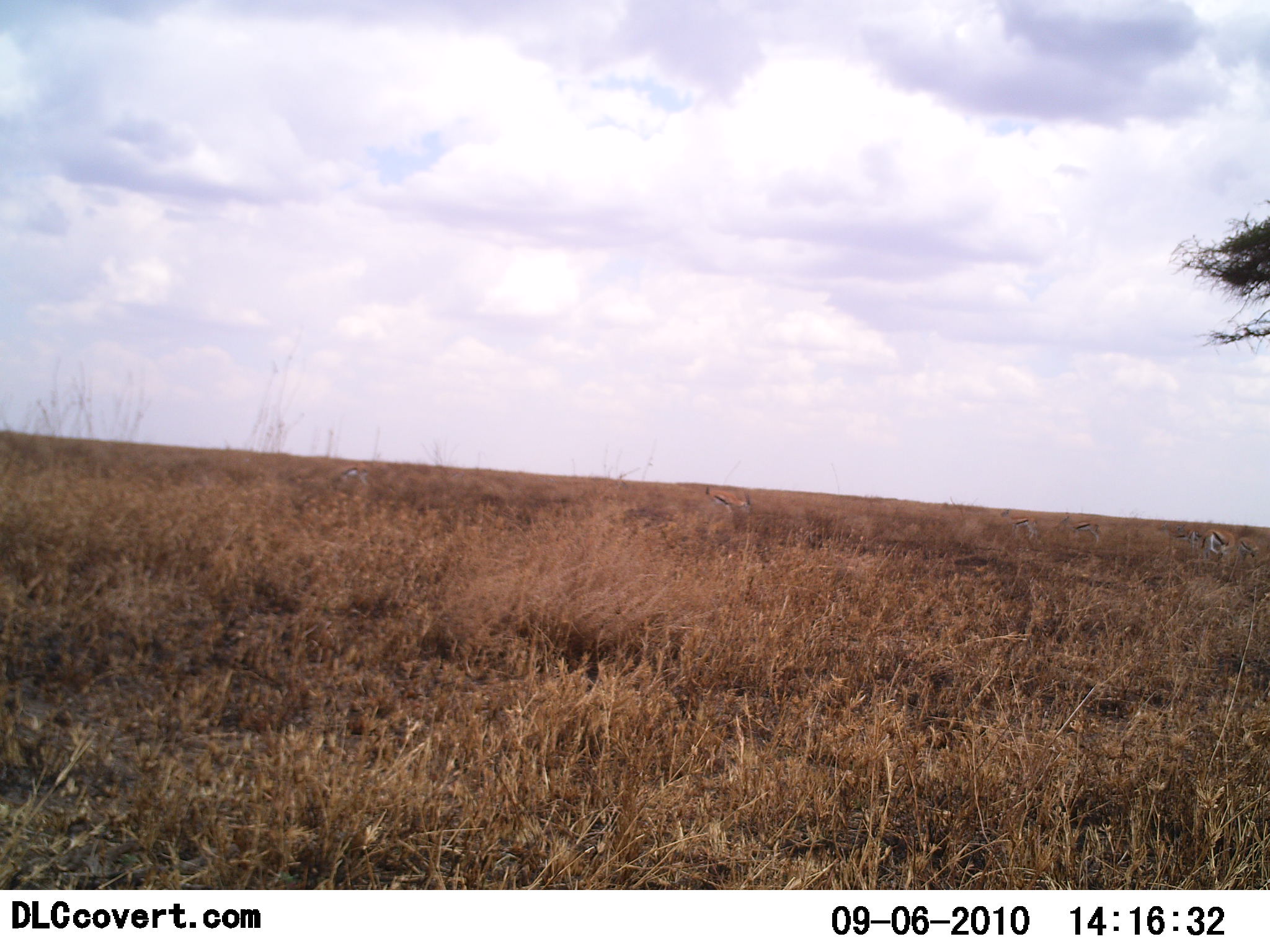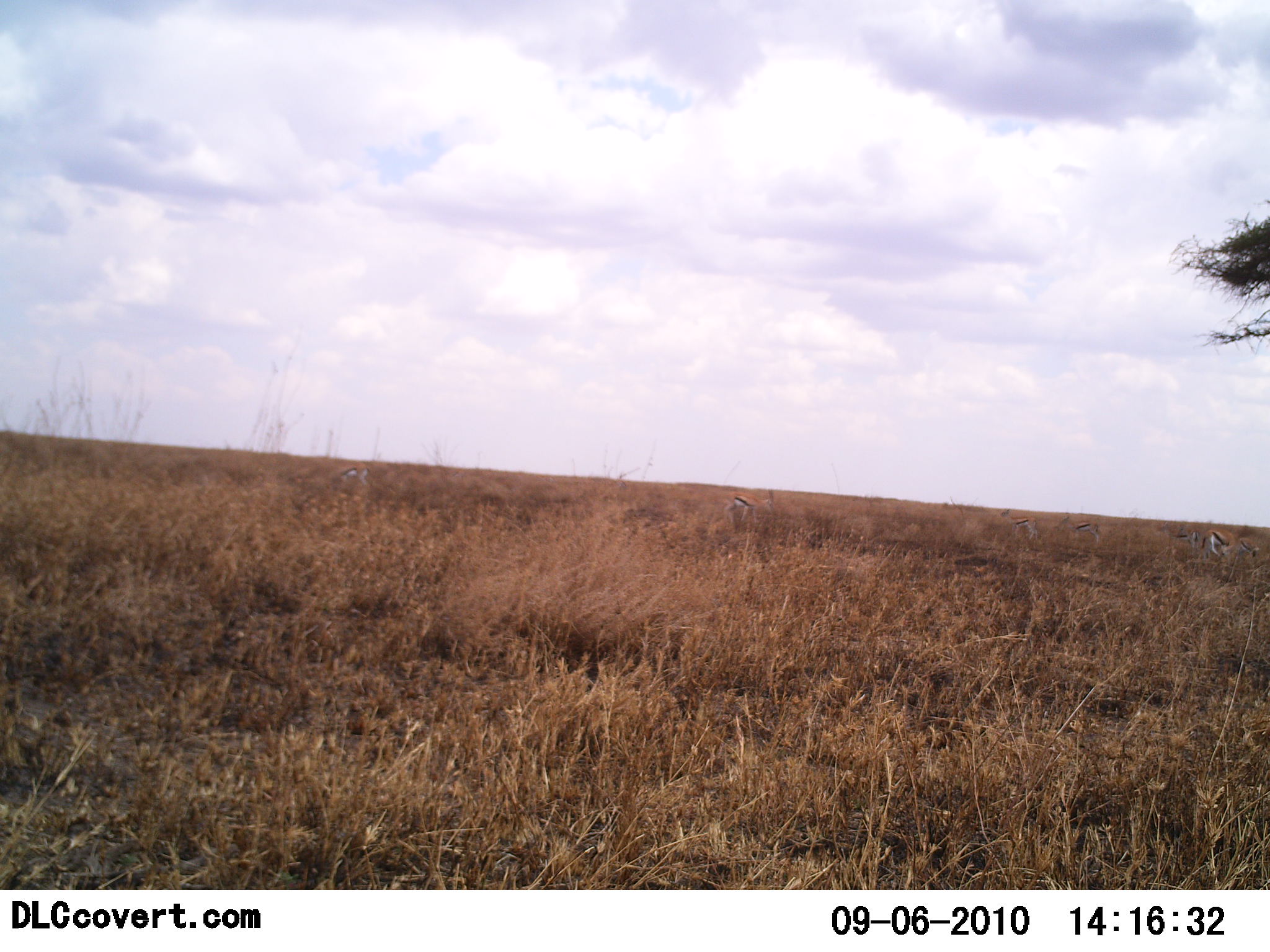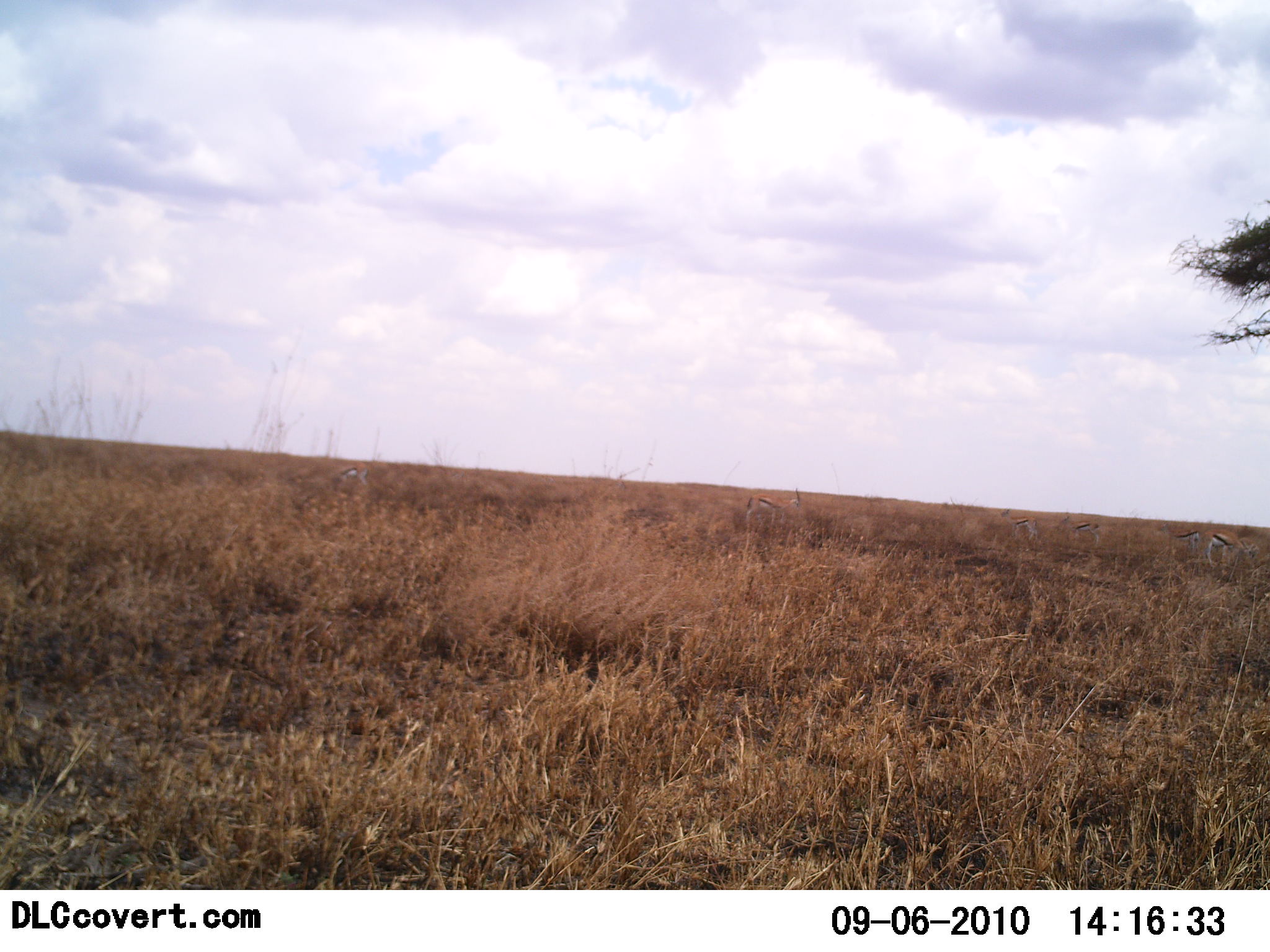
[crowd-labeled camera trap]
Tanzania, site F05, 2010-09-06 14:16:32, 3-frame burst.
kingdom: Animalia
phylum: Chordata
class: Mammalia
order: Artiodactyla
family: Bovidae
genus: Eudorcas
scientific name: Eudorcas thomsonii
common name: thomson's gazelle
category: gazellethomsons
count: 4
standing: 6%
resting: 0%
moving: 50%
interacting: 0%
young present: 0%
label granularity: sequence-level